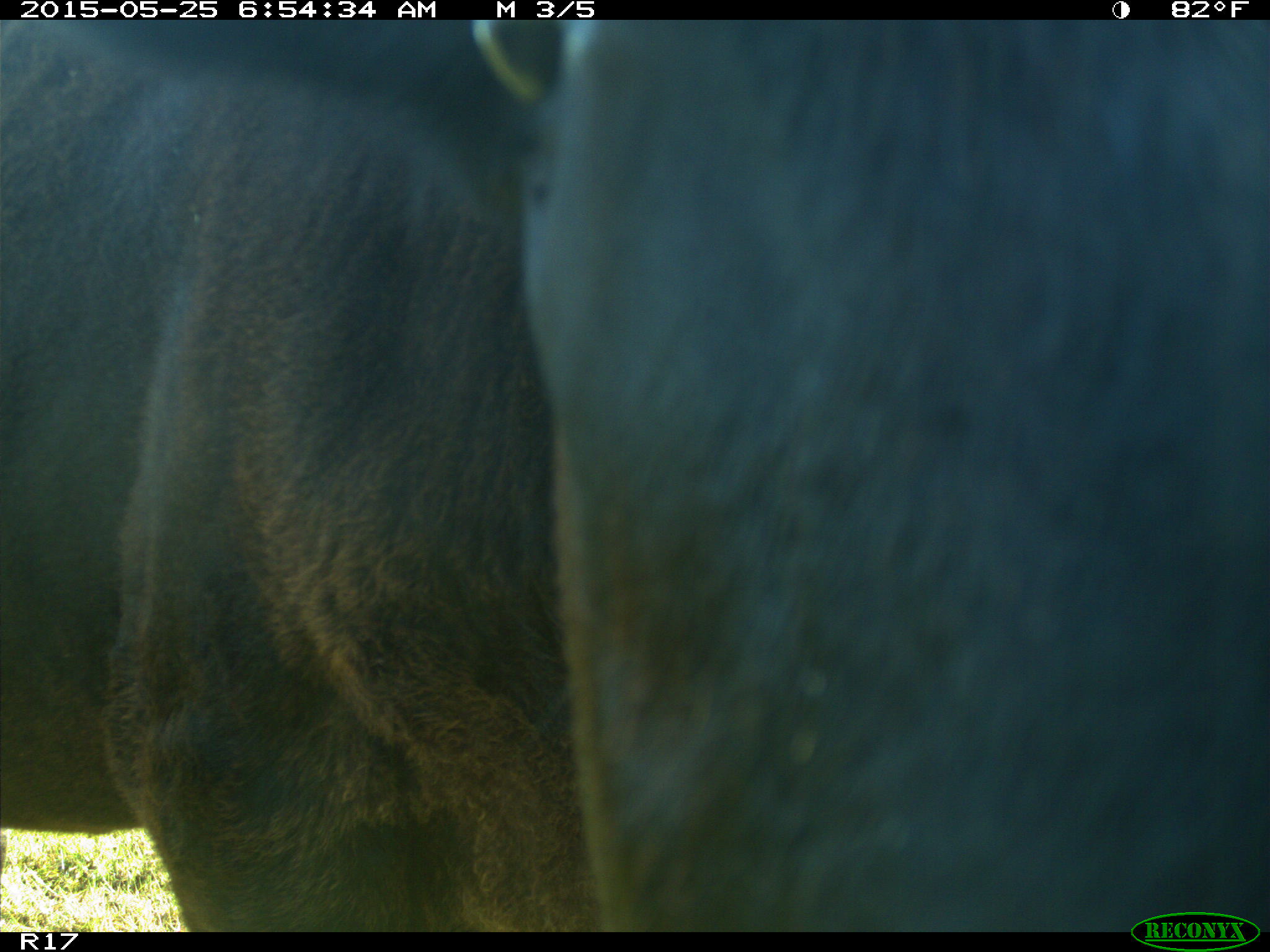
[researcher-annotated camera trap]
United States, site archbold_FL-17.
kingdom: Animalia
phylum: Chordata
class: Mammalia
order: Artiodactyla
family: Bovidae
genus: Bos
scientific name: Bos taurus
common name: domestic cow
Bos taurus (domestic cow).